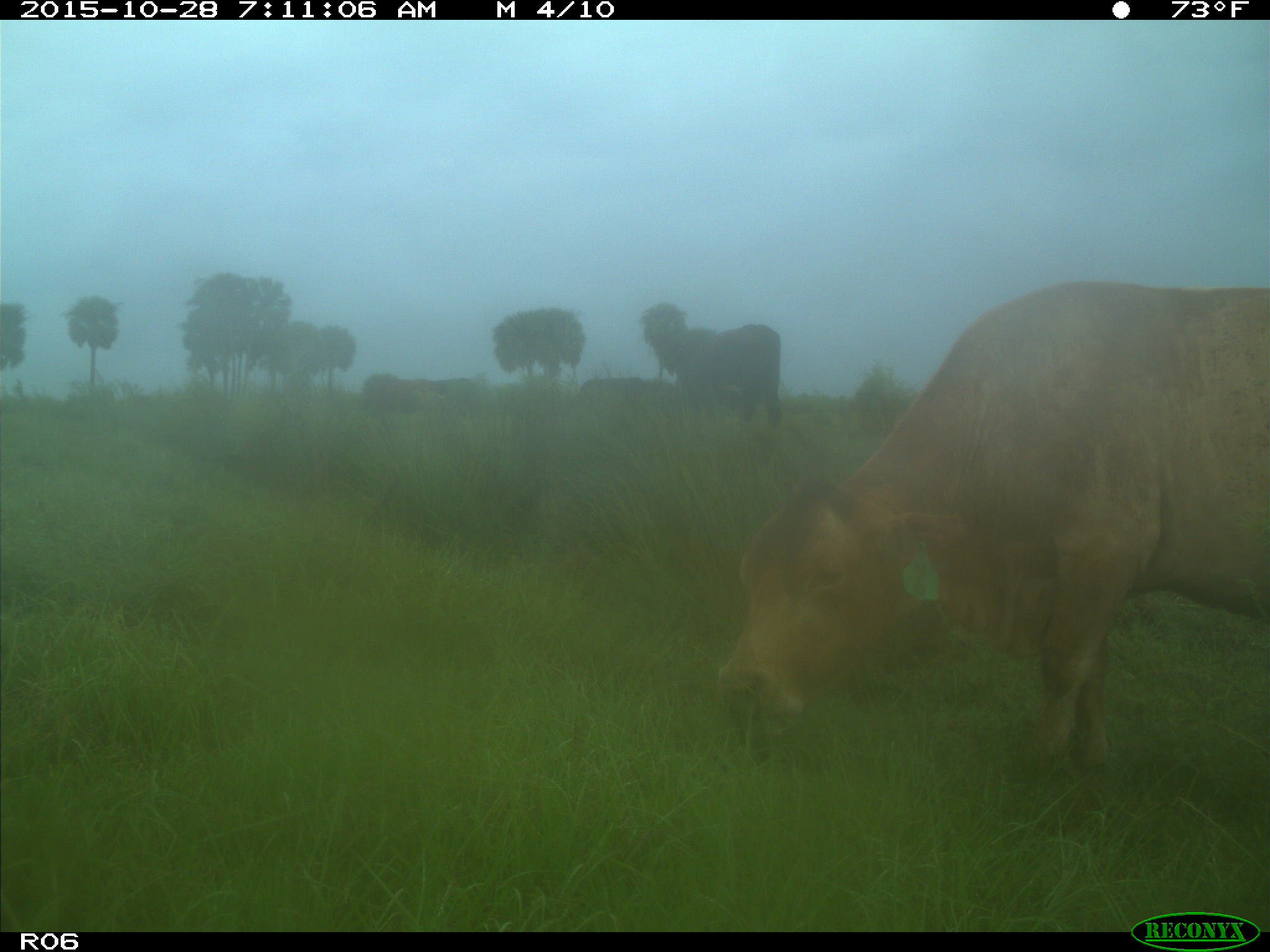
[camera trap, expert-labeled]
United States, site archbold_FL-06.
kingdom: Animalia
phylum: Chordata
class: Mammalia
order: Artiodactyla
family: Bovidae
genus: Bos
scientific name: Bos taurus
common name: domestic cow